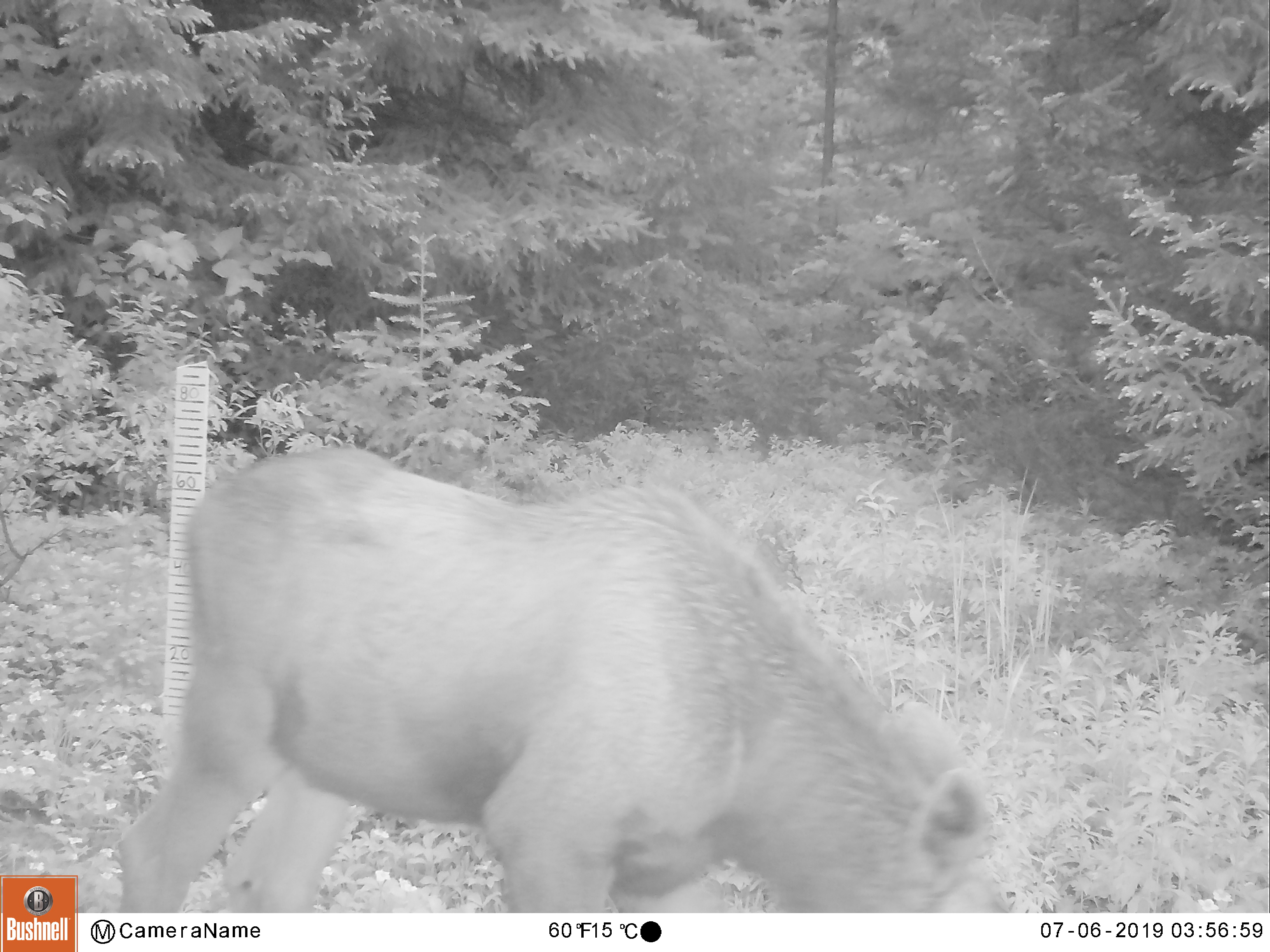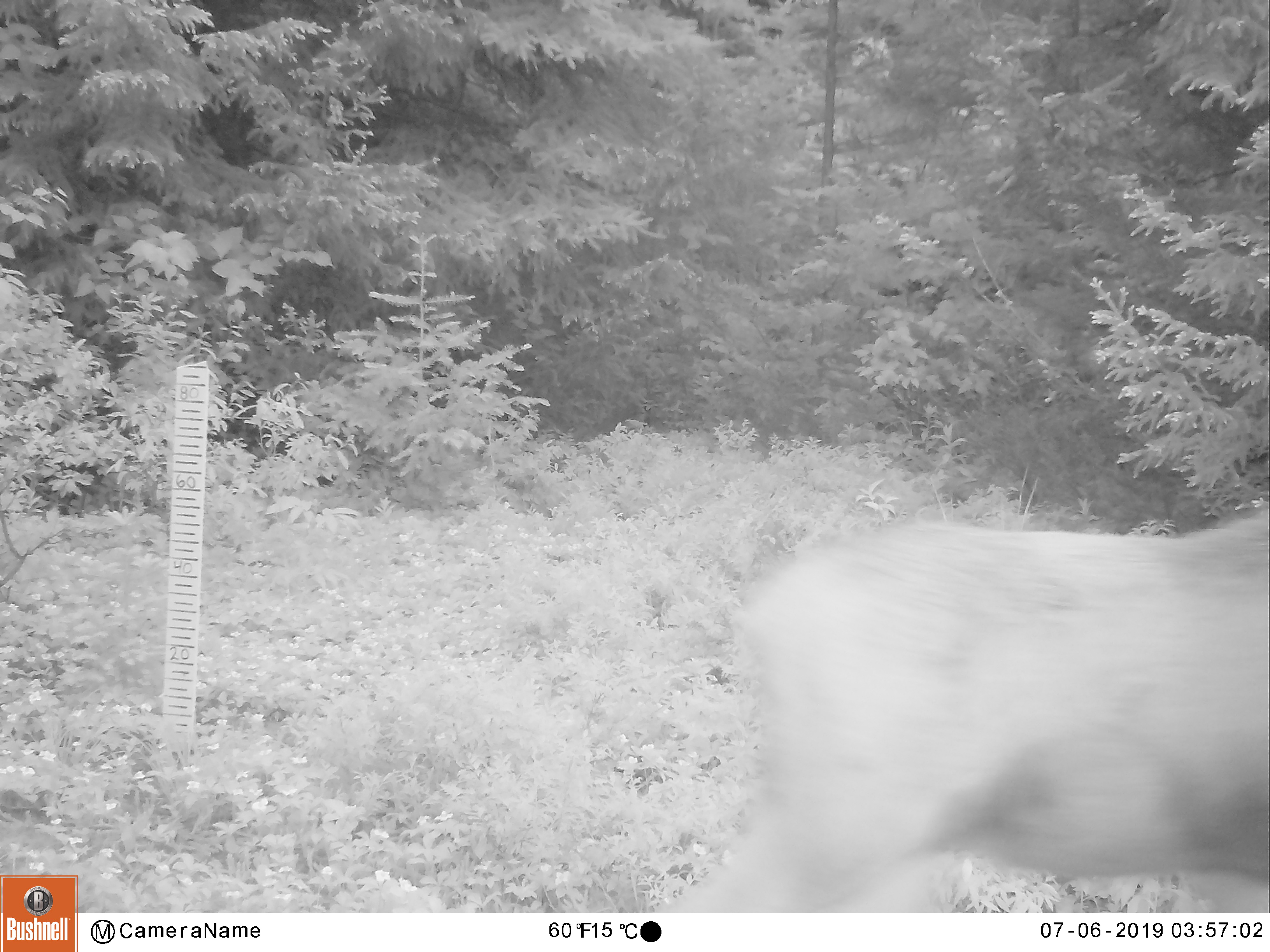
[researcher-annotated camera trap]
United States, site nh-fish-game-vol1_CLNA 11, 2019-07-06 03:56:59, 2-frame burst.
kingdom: Animalia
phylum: Chordata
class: Mammalia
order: Artiodactyla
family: Cervidae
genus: Alces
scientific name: Alces alces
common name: moose